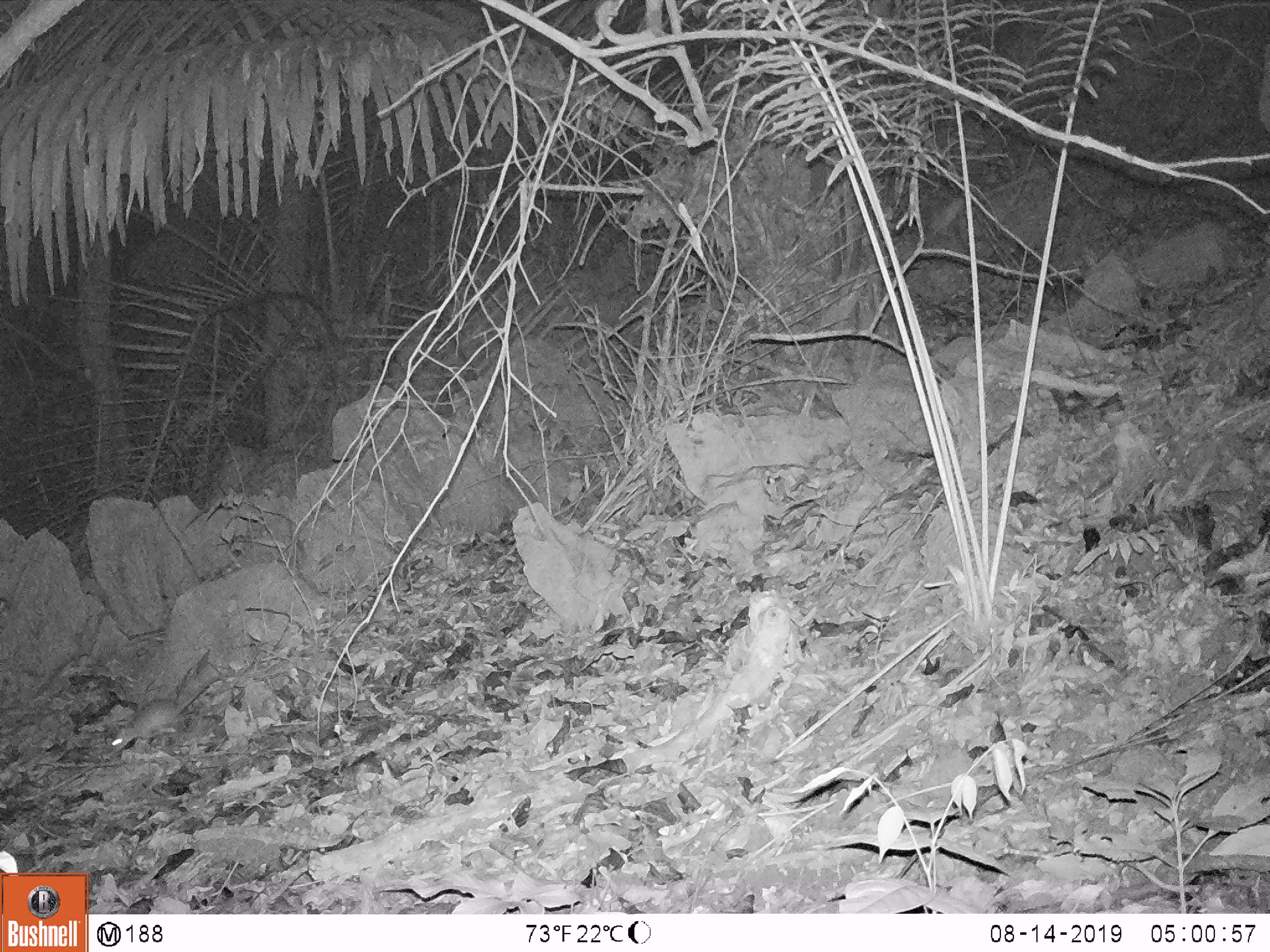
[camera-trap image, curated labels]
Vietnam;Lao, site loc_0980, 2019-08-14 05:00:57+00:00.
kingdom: Animalia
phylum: Chordata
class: Mammalia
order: Rodentia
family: Muridae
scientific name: Muridae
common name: old-world mice and rats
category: unidentified murid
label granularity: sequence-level